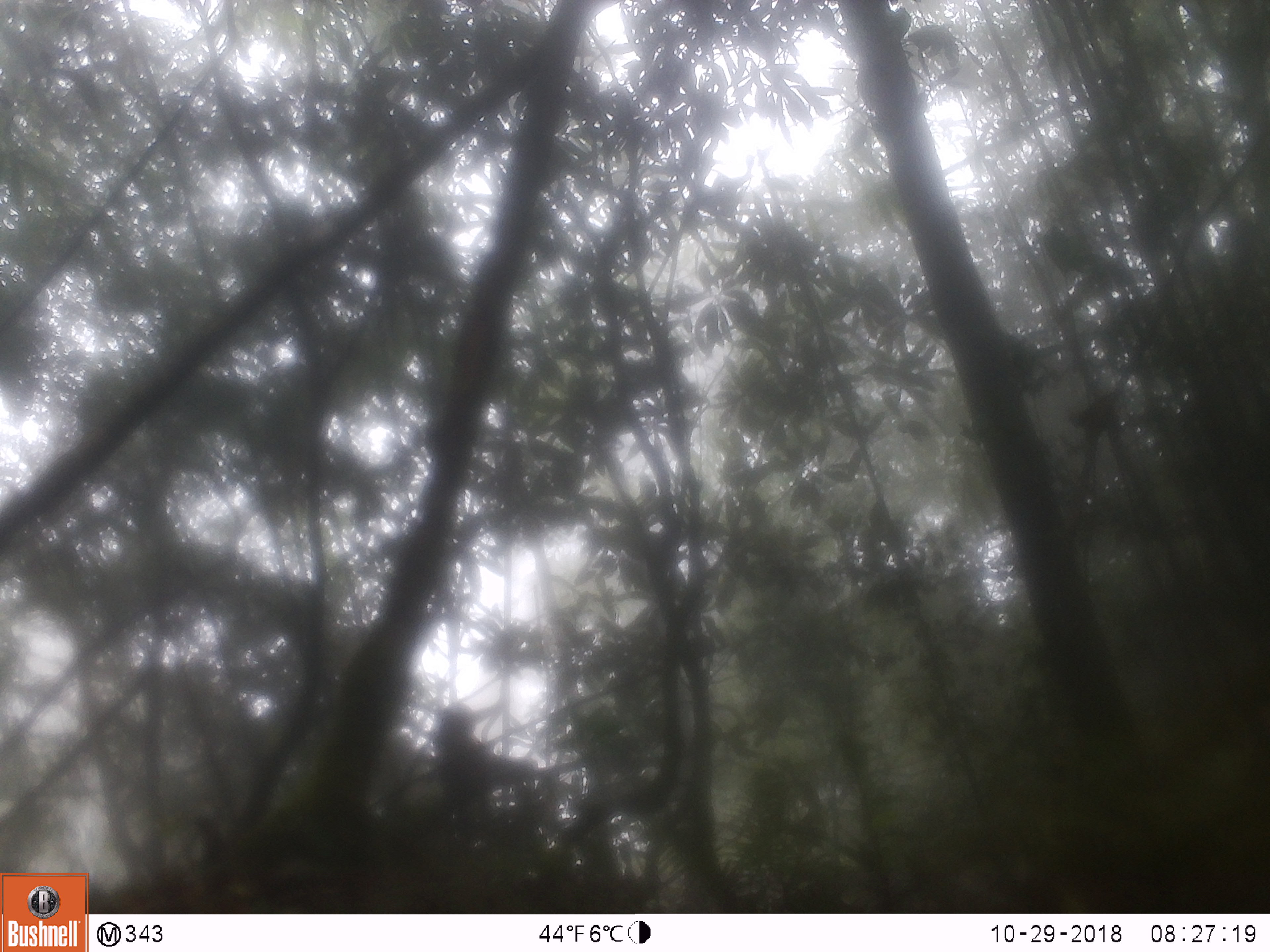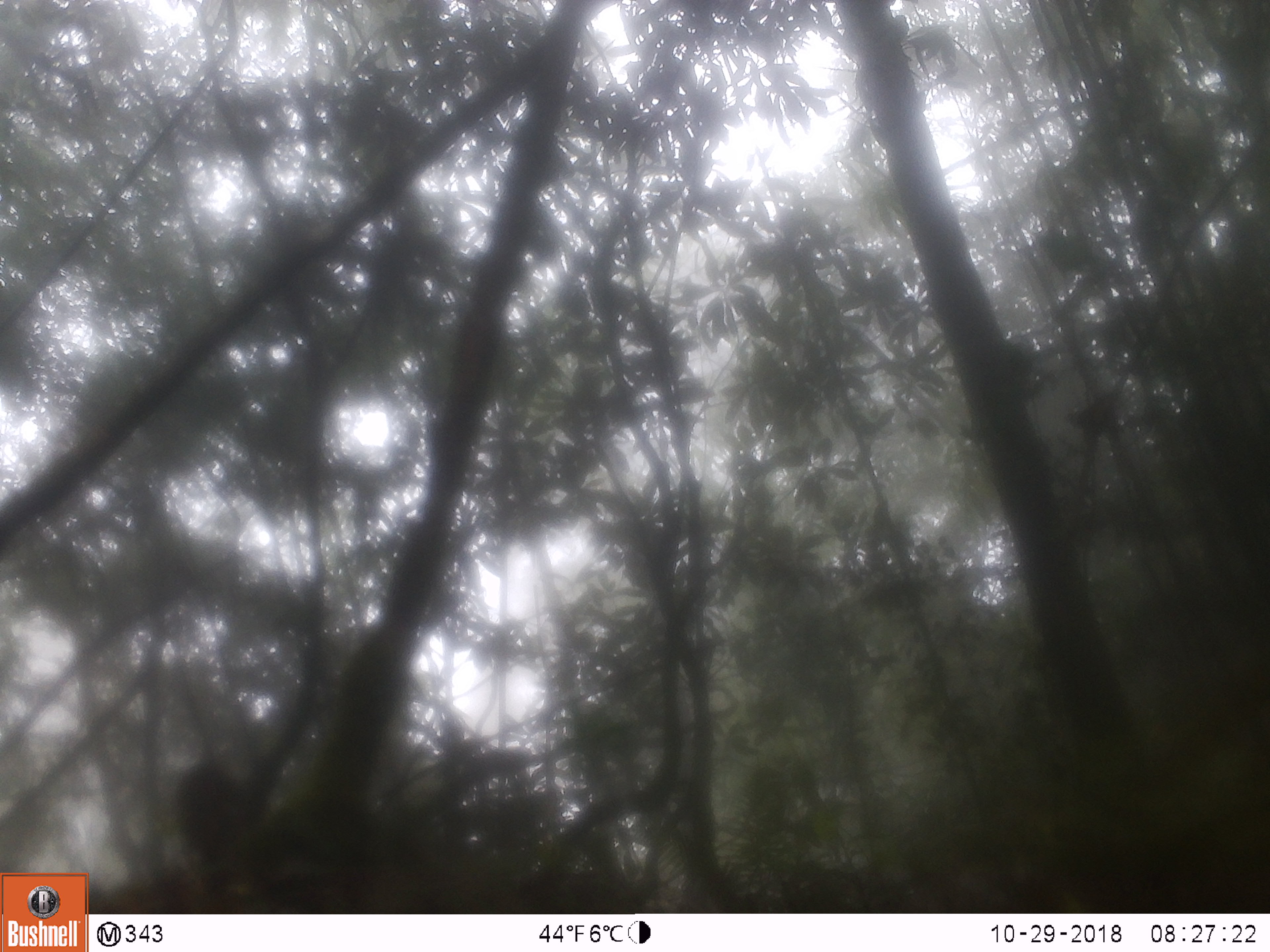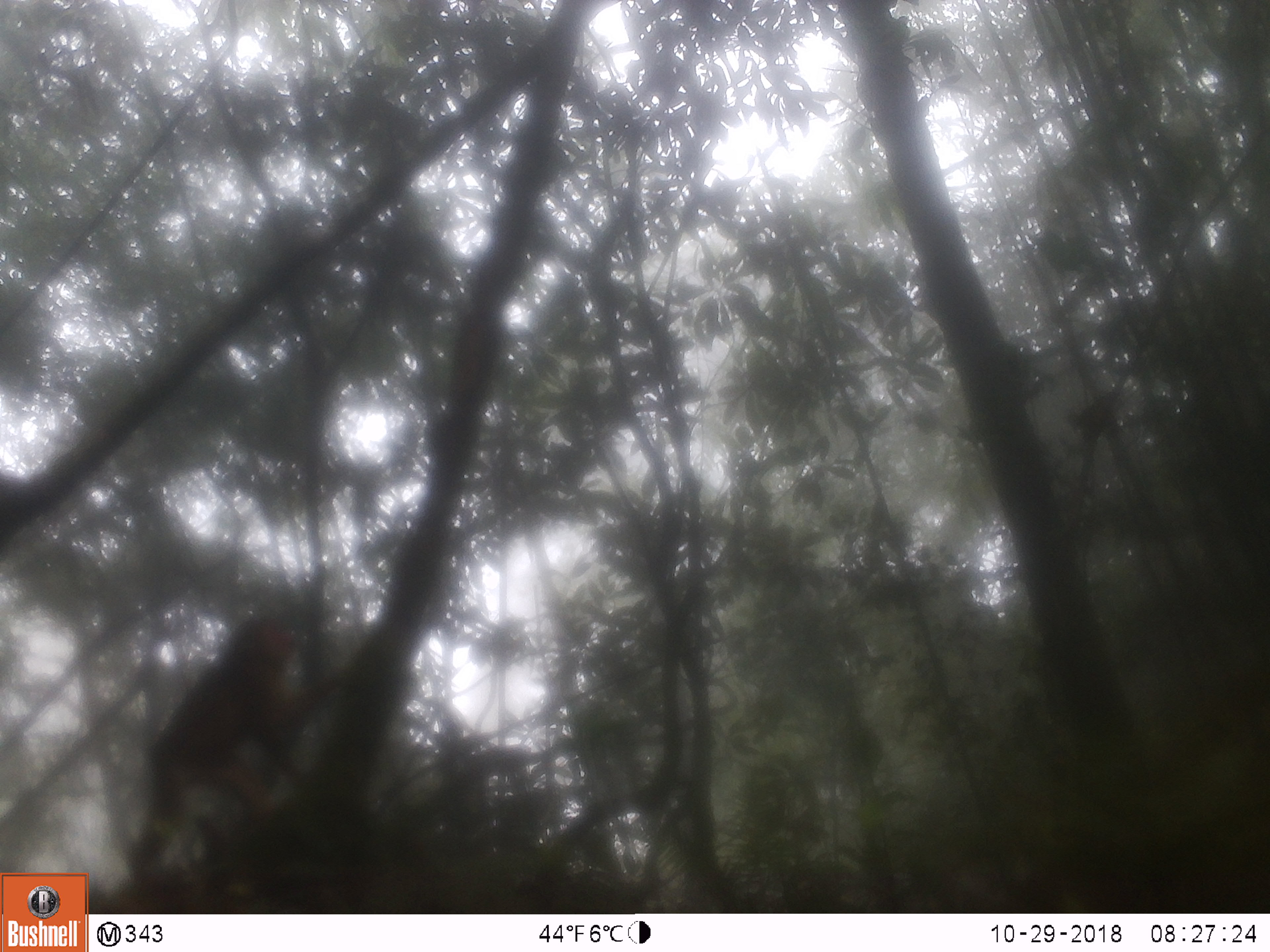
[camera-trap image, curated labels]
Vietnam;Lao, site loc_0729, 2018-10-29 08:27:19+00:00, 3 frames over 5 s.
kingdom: Animalia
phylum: Chordata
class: Mammalia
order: Primates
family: Cercopithecidae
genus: Macaca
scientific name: Macaca arctoides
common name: stump-tailed macaque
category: stump tailed macaque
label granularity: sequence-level